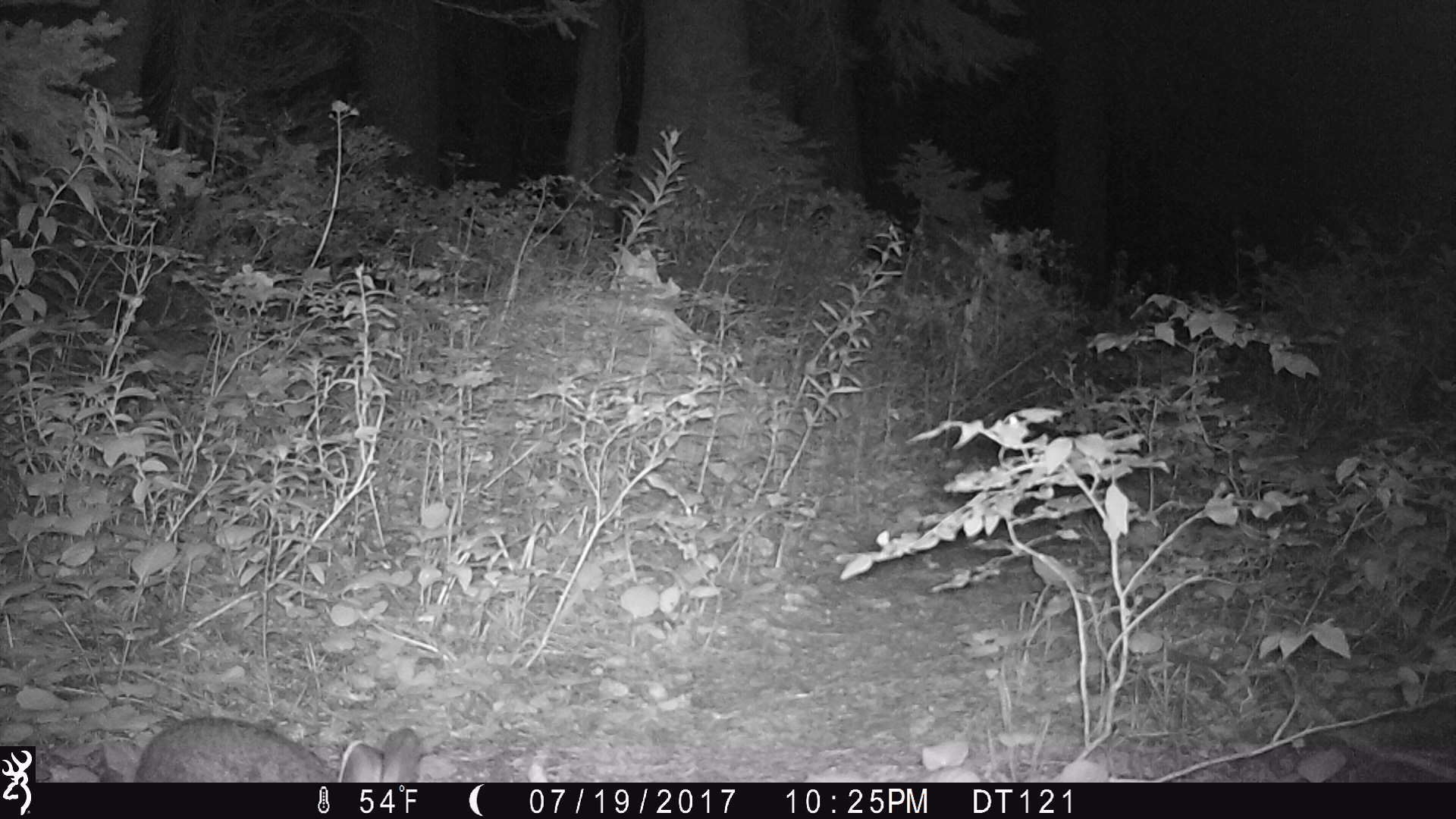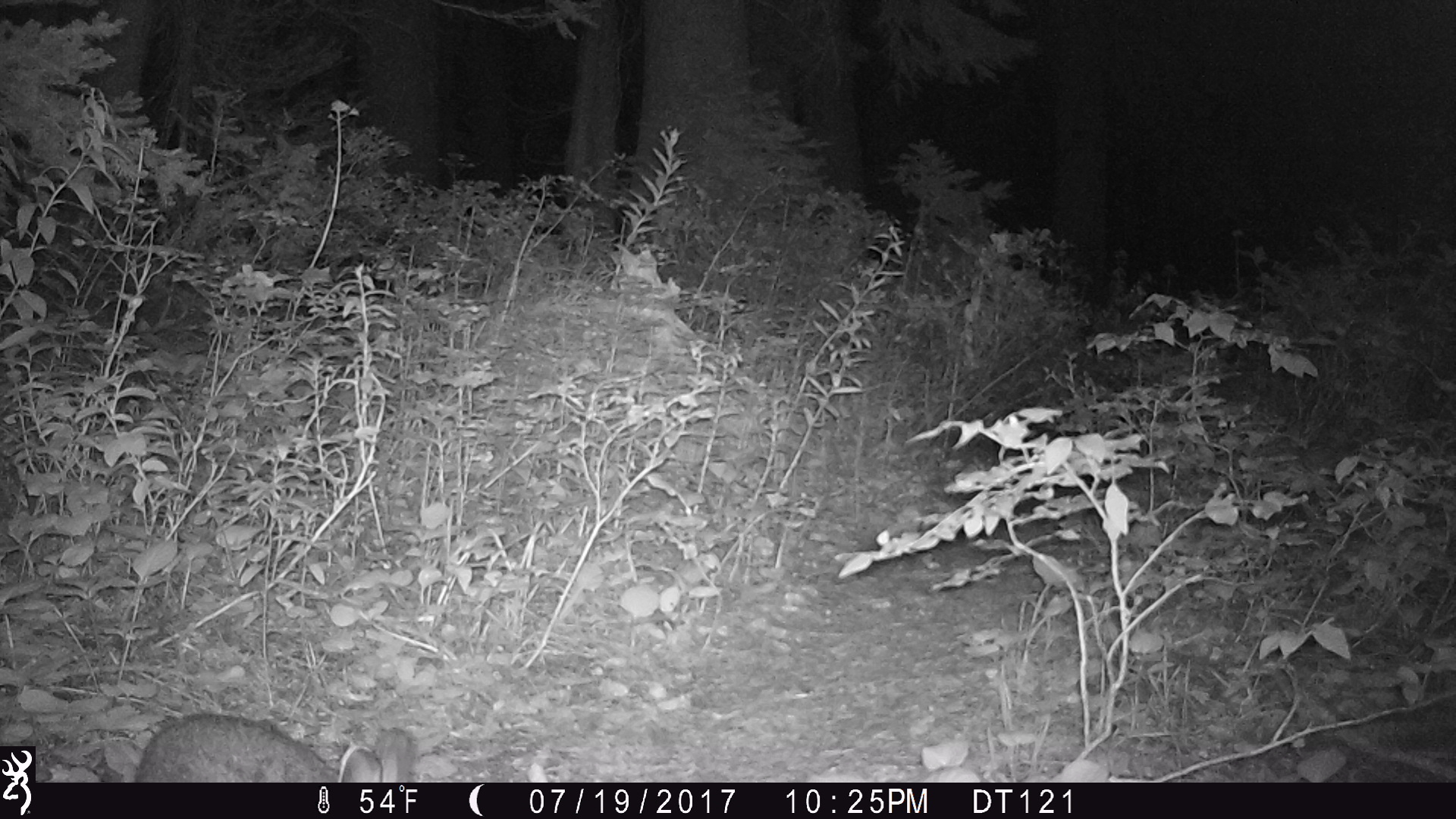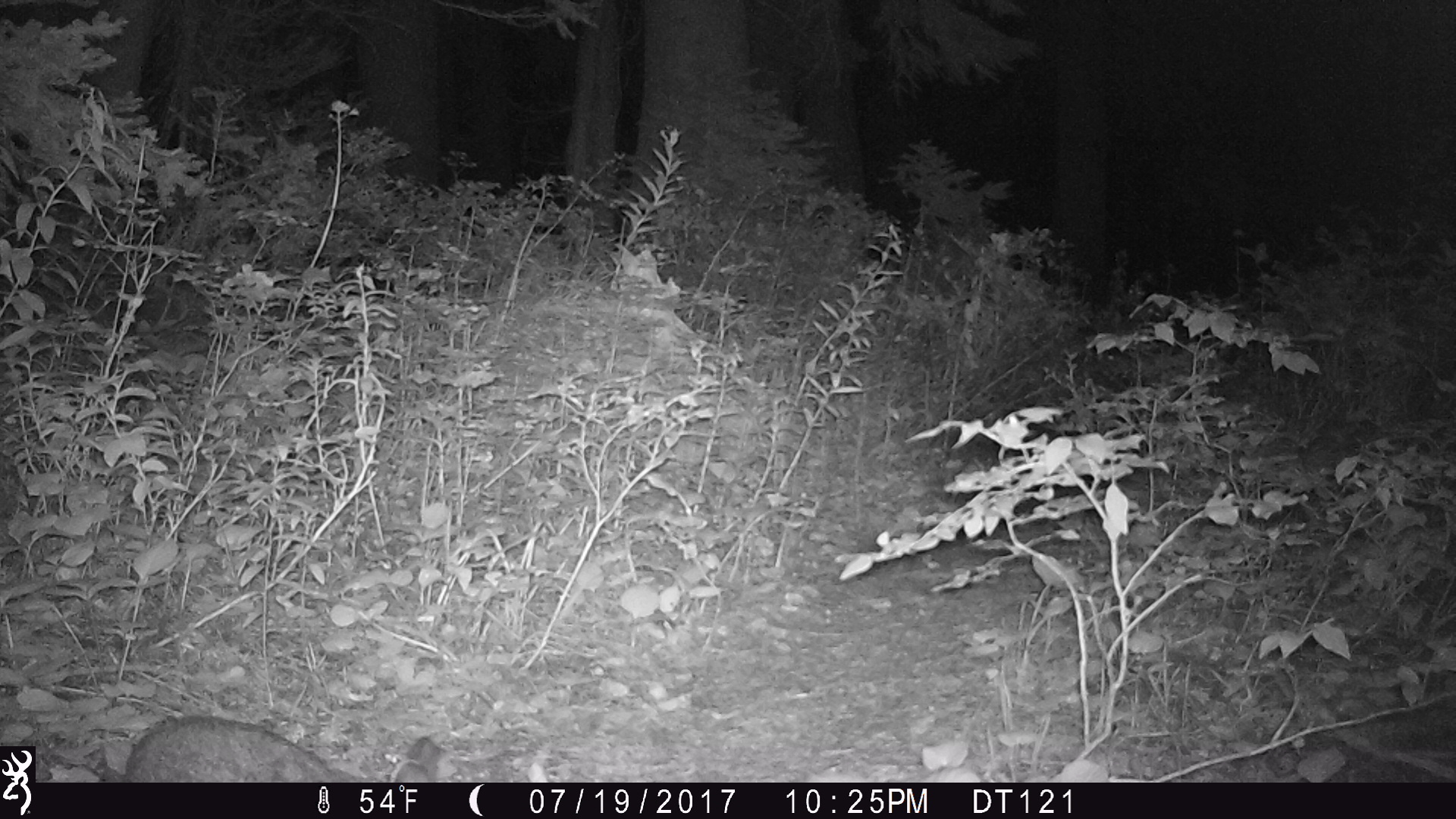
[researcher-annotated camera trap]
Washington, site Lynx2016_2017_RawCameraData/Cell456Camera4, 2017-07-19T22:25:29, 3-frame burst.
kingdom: Animalia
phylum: Chordata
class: Mammalia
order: Lagomorpha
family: Leporidae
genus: Lepus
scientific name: Lepus americanus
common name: snowshoe hare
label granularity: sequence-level